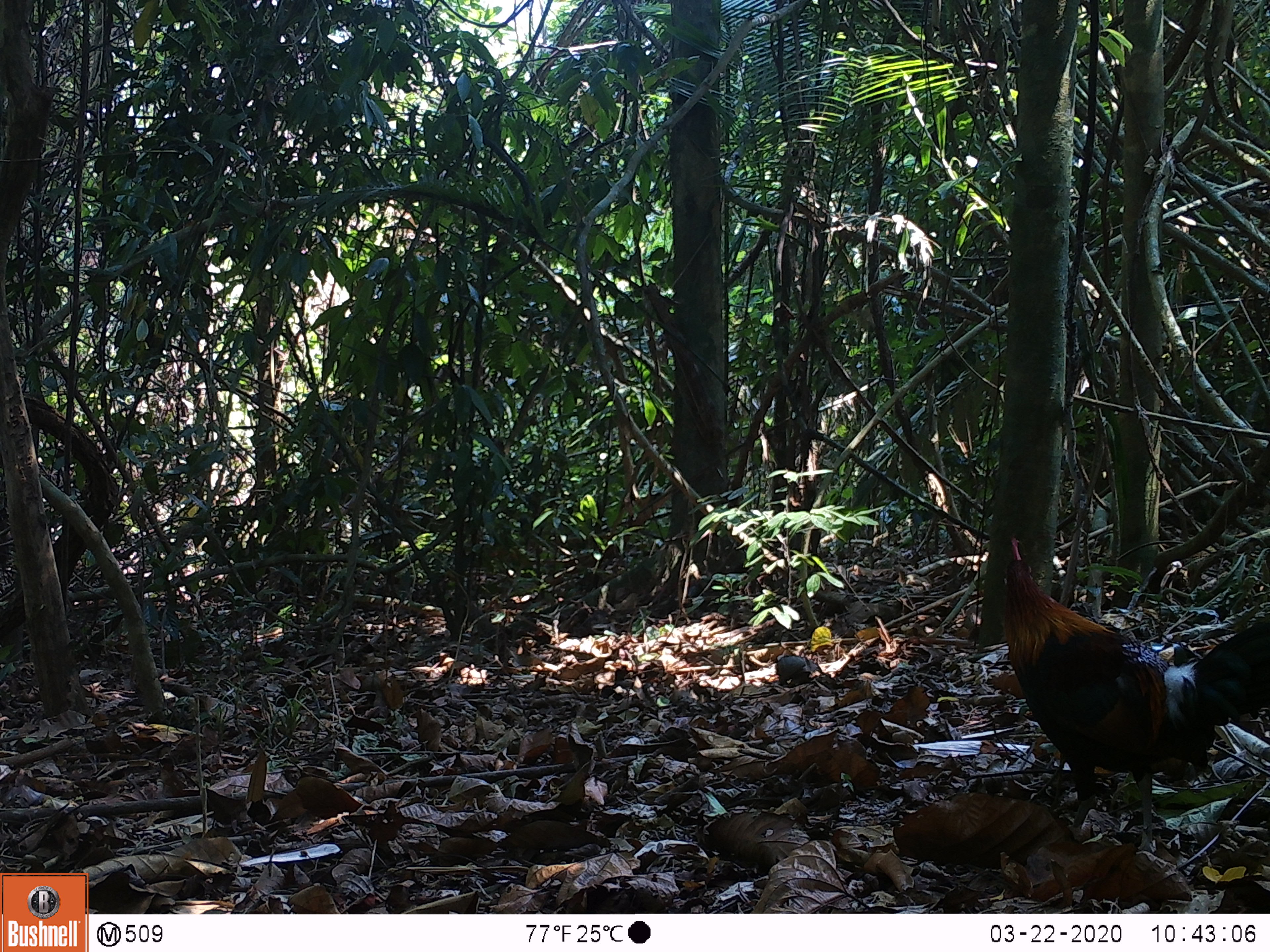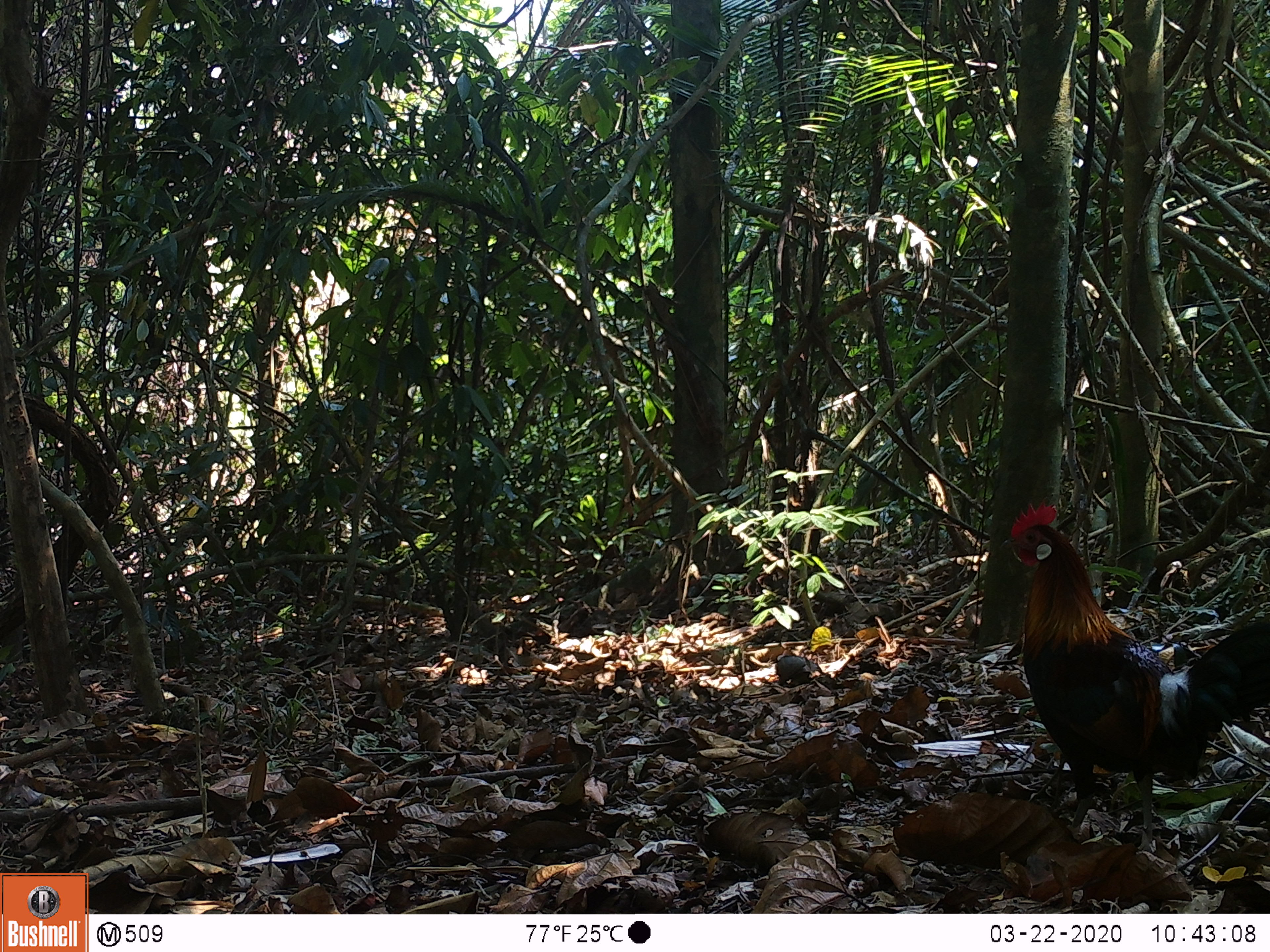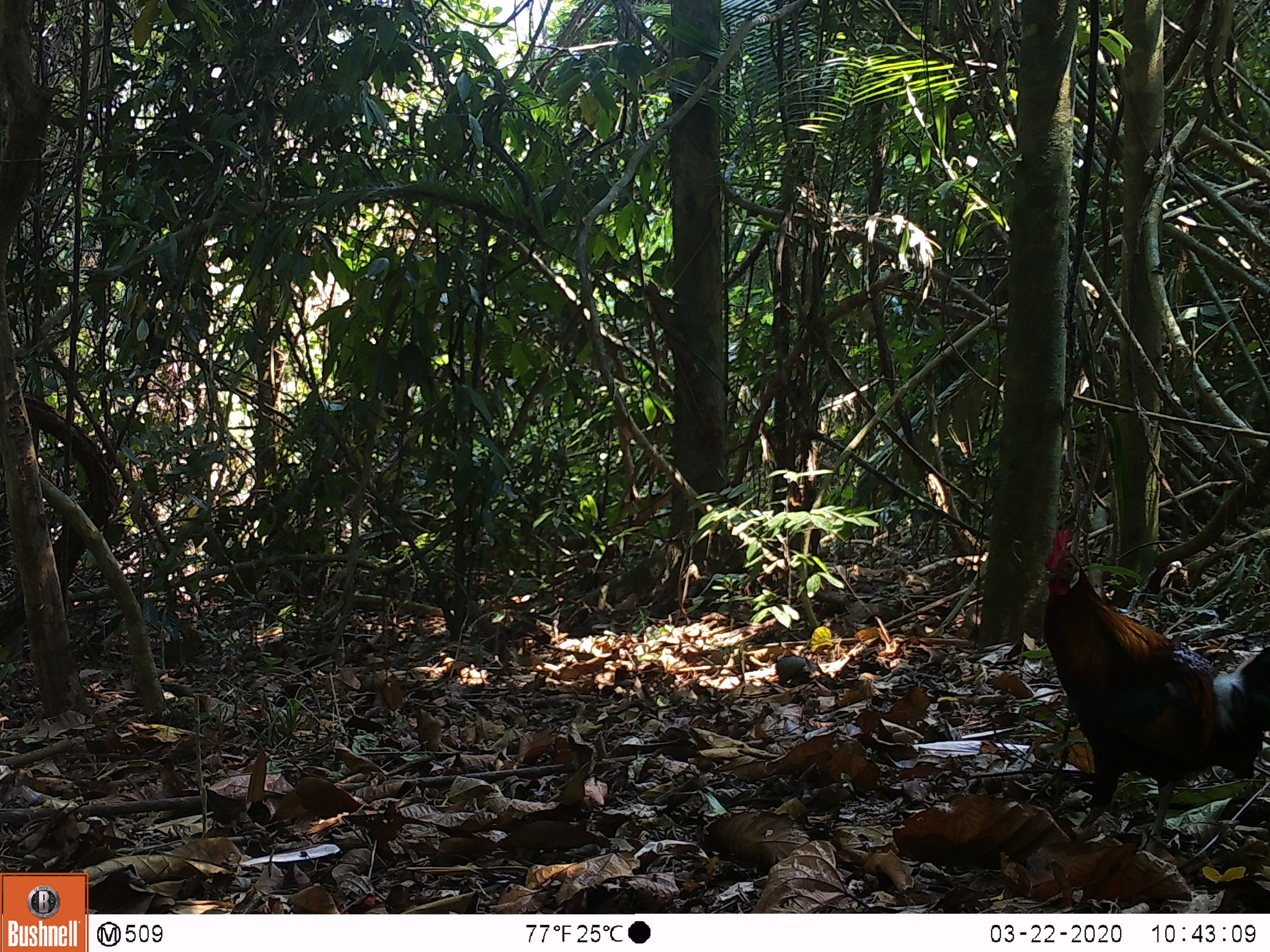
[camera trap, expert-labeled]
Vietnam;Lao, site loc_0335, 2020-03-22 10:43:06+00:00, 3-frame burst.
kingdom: Animalia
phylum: Chordata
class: Aves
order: Galliformes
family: Phasianidae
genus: Gallus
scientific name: Gallus gallus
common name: red junglefowl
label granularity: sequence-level